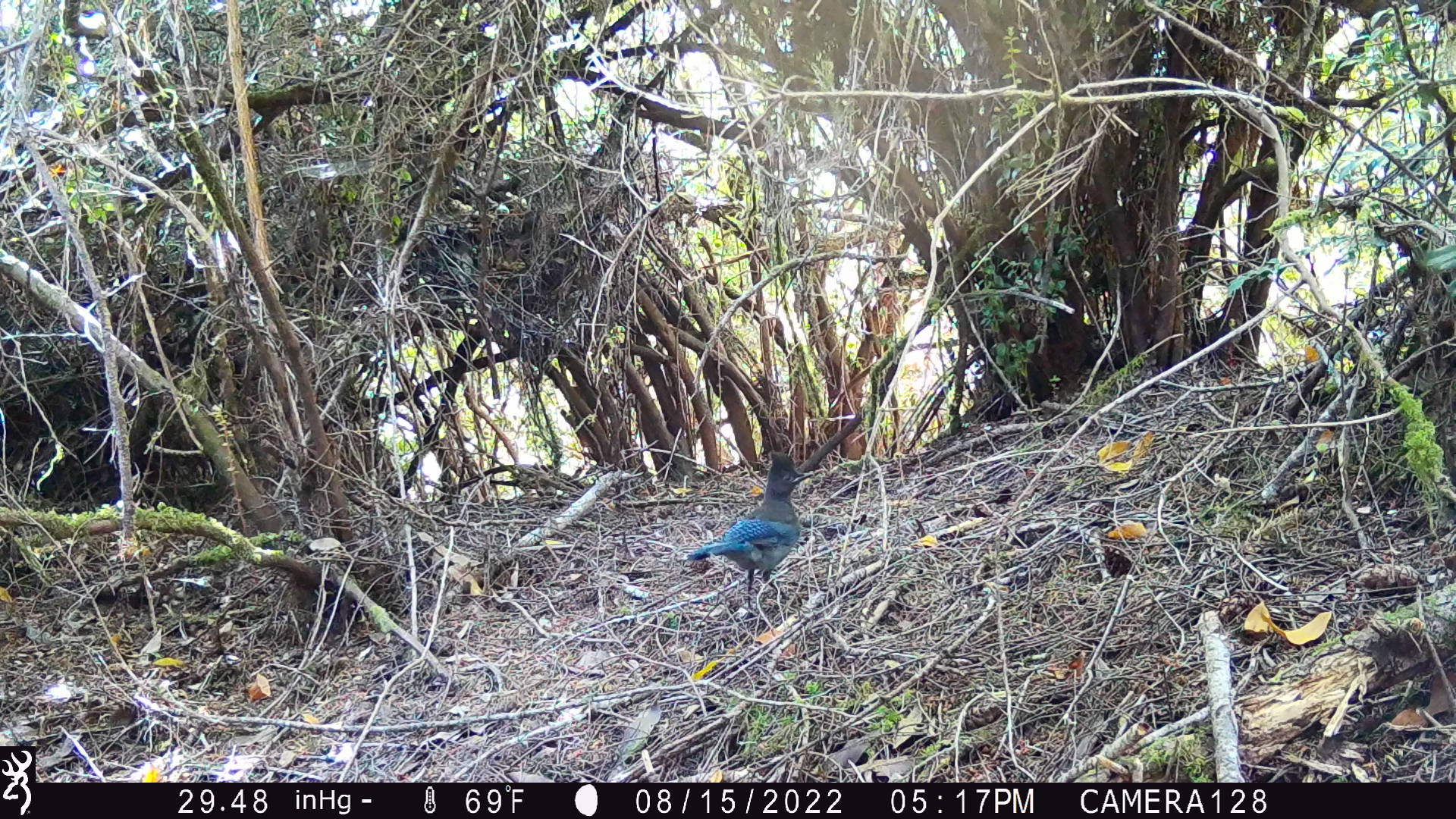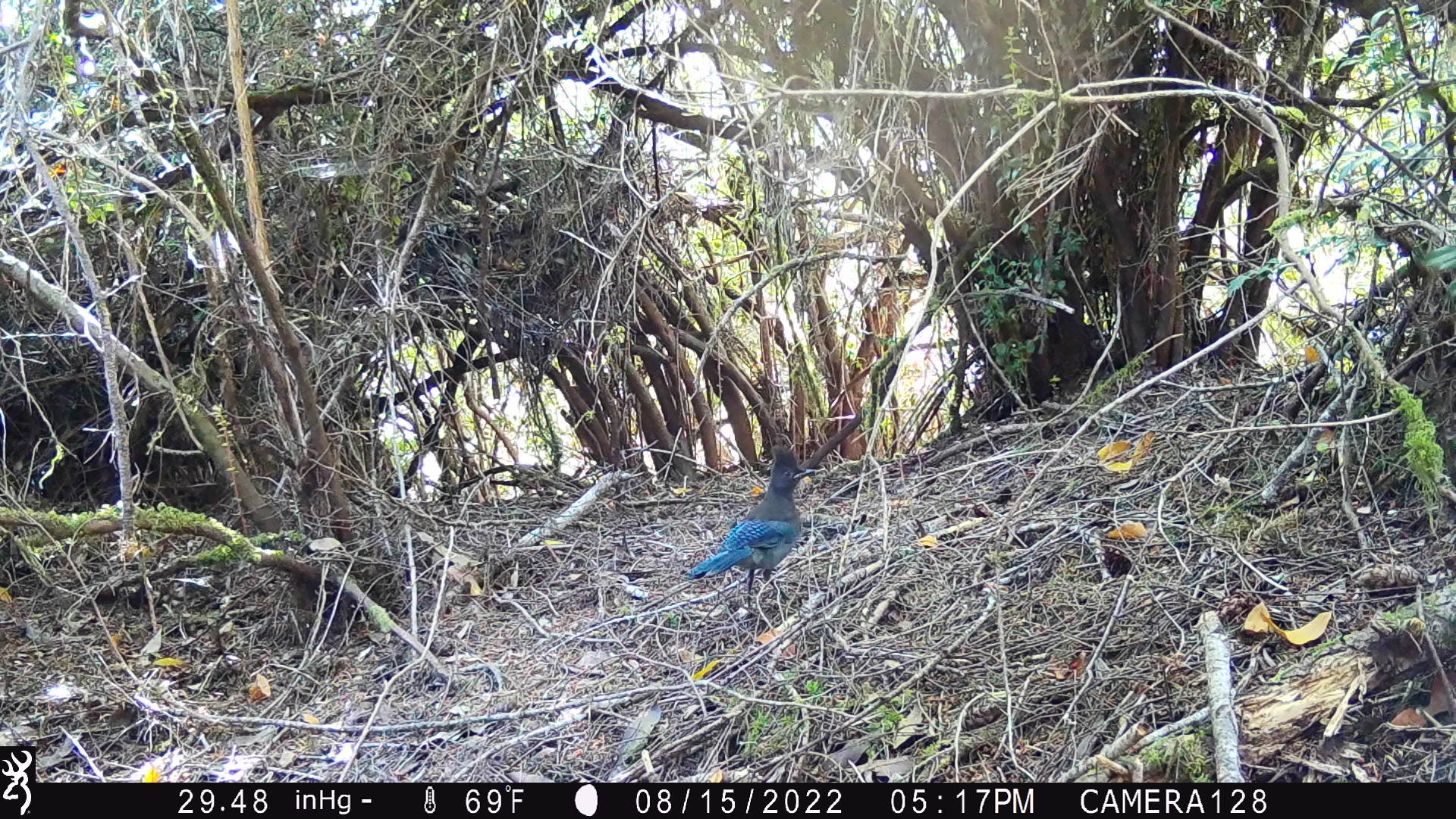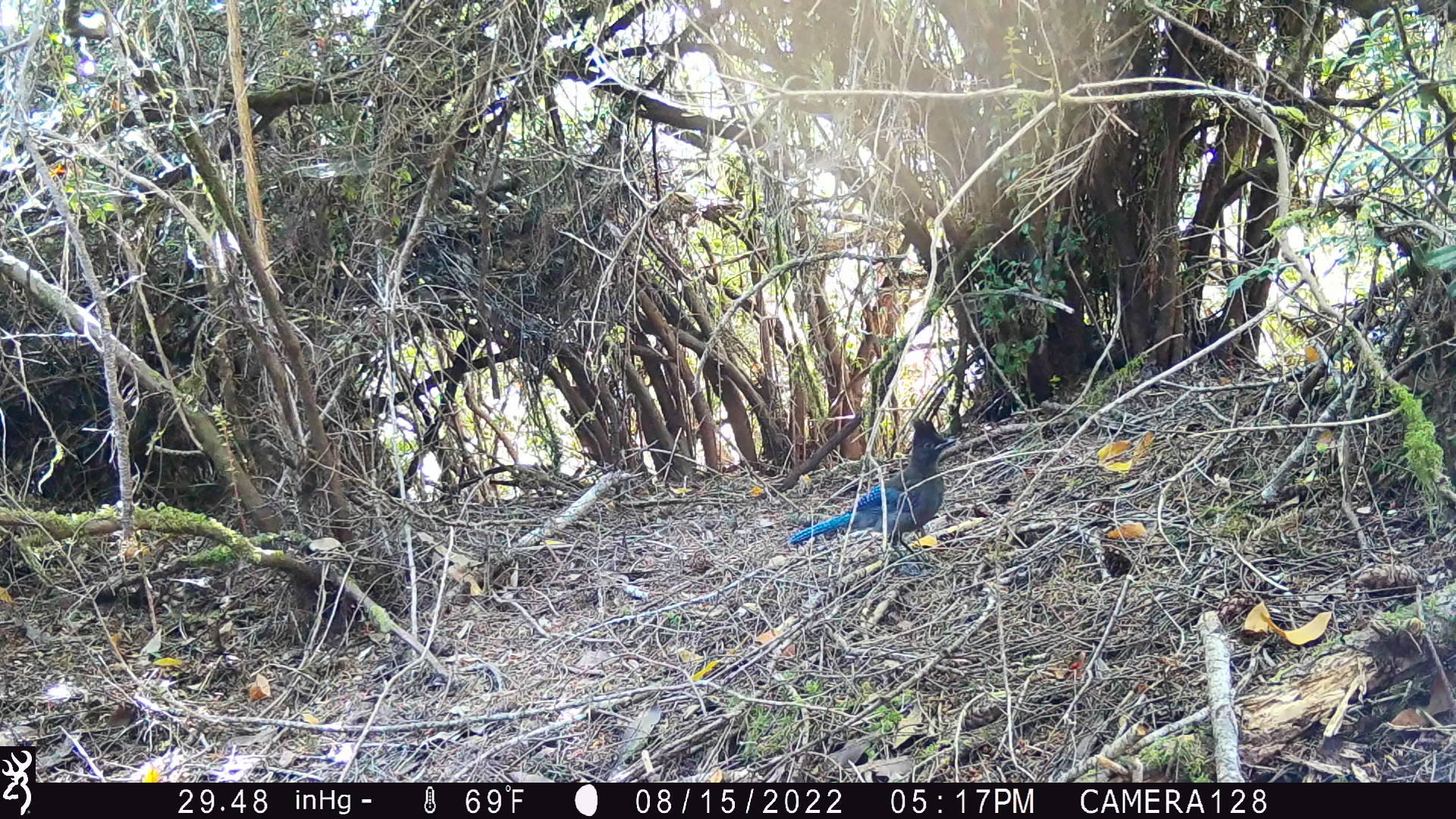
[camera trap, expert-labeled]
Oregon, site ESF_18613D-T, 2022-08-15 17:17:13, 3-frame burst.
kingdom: Animalia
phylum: Chordata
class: Aves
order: Passeriformes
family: Corvidae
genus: Cyanocitta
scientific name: Cyanocitta stelleri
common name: steller's jay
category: stellers jay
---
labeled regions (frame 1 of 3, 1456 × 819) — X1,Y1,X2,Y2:
stellers jay: 687,448,817,608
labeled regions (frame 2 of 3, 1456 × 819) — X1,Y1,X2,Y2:
stellers jay: 691,446,818,619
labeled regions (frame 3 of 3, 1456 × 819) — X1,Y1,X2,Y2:
stellers jay: 794,411,960,584